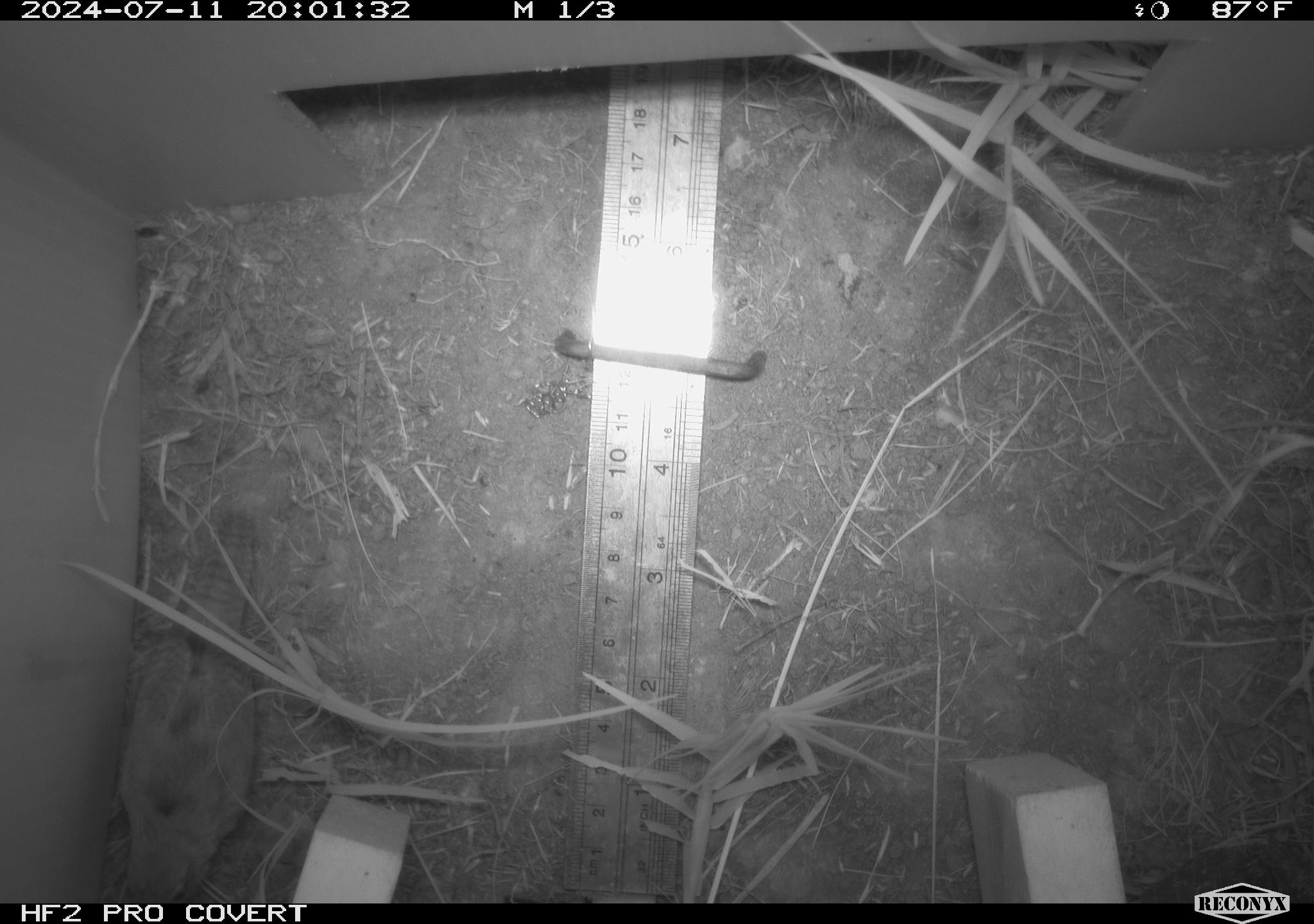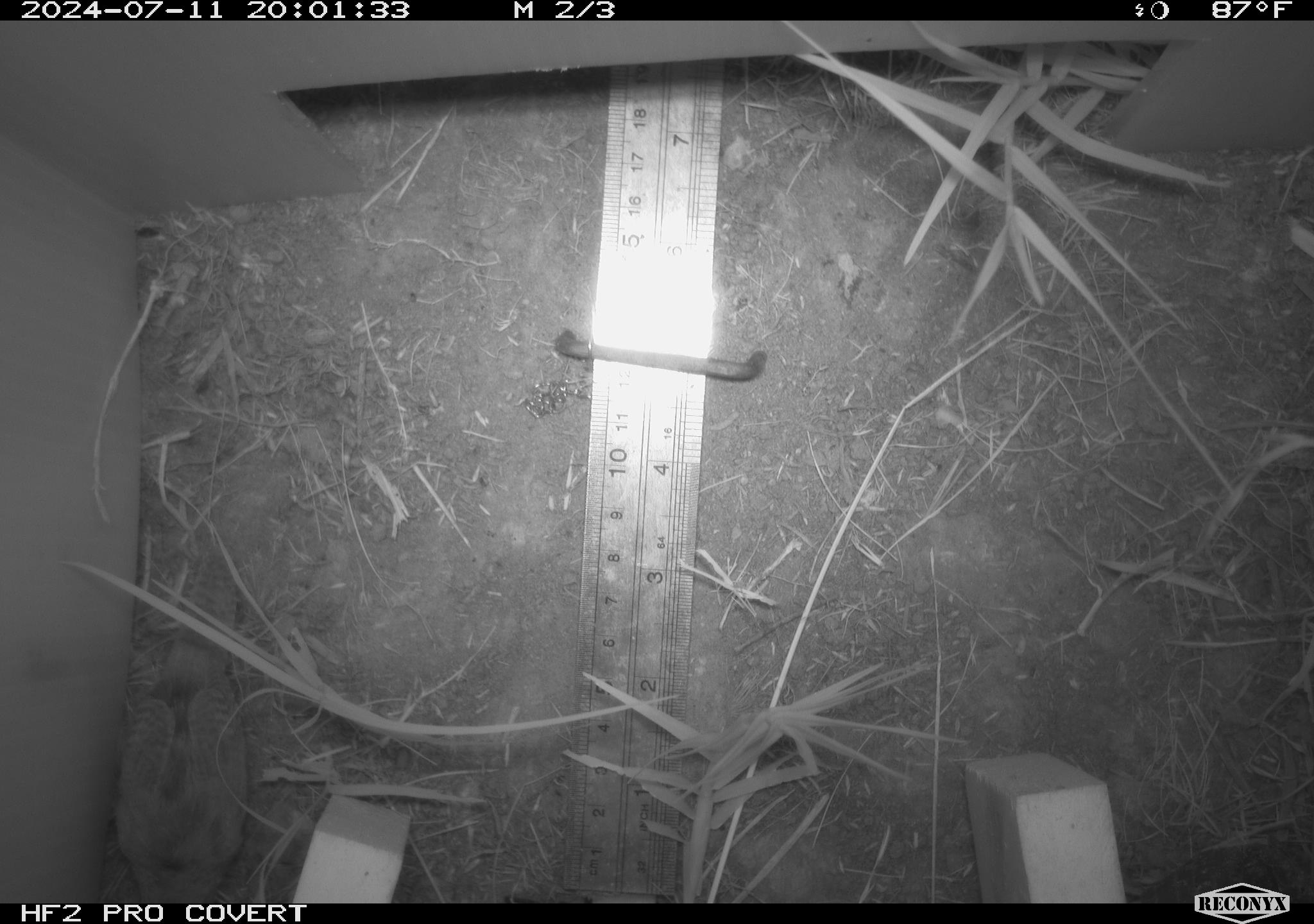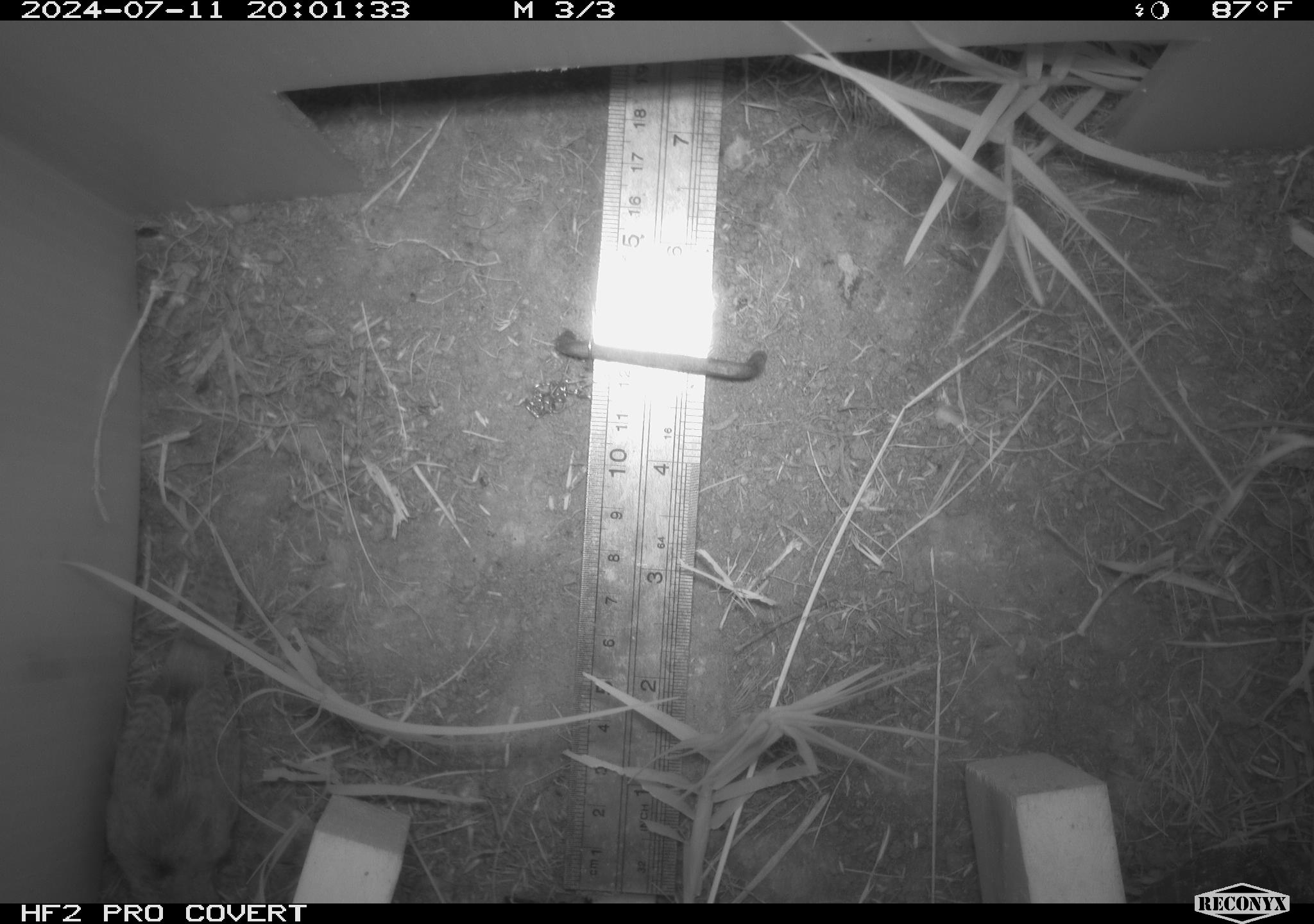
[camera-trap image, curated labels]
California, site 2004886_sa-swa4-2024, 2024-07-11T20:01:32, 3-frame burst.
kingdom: Animalia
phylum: Chordata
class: Aves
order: Passeriformes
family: Troglodytidae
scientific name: Troglodytidae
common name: wren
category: troglodytidae family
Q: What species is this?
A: Troglodytidae family (wren) (Troglodytidae).